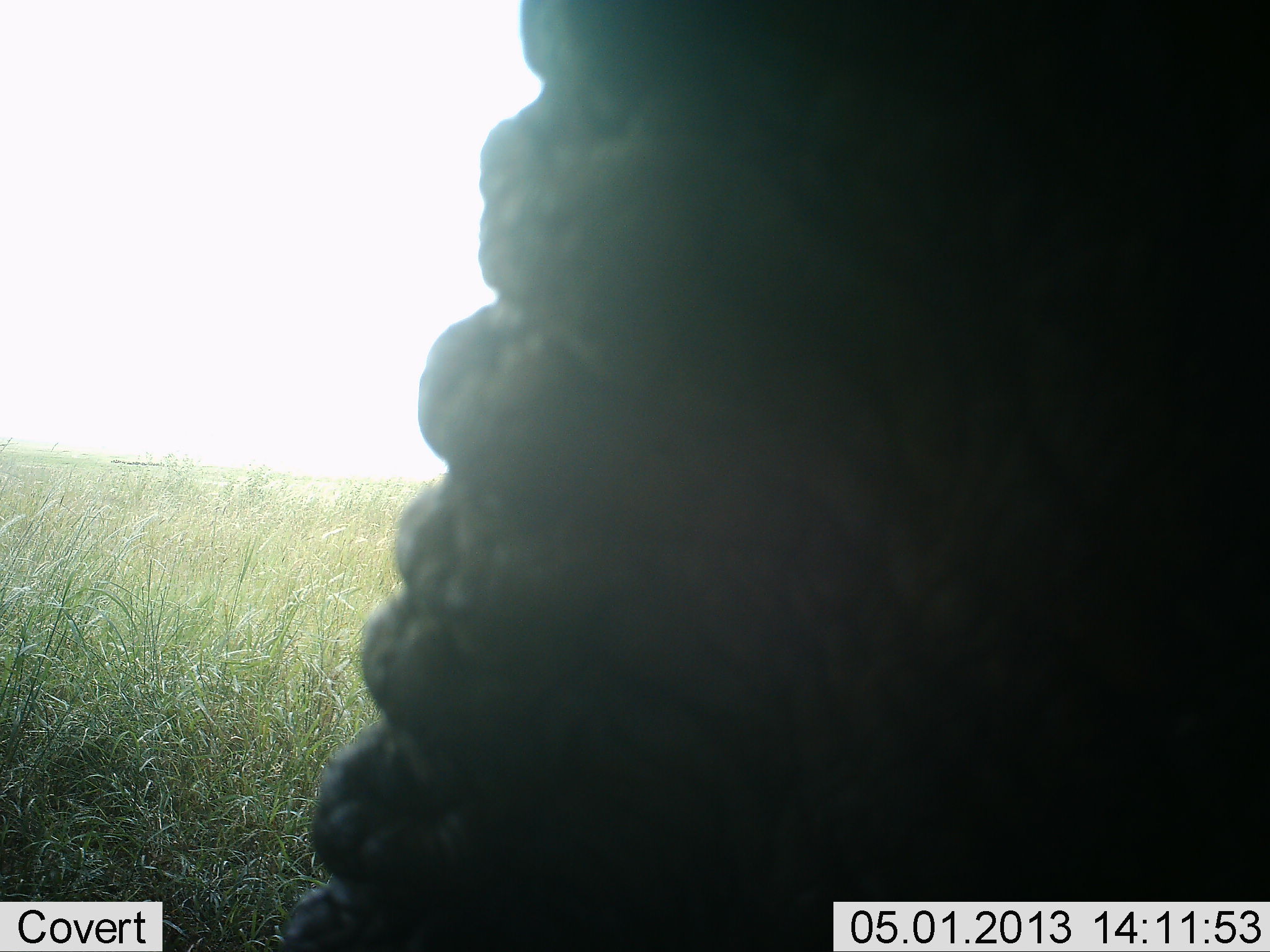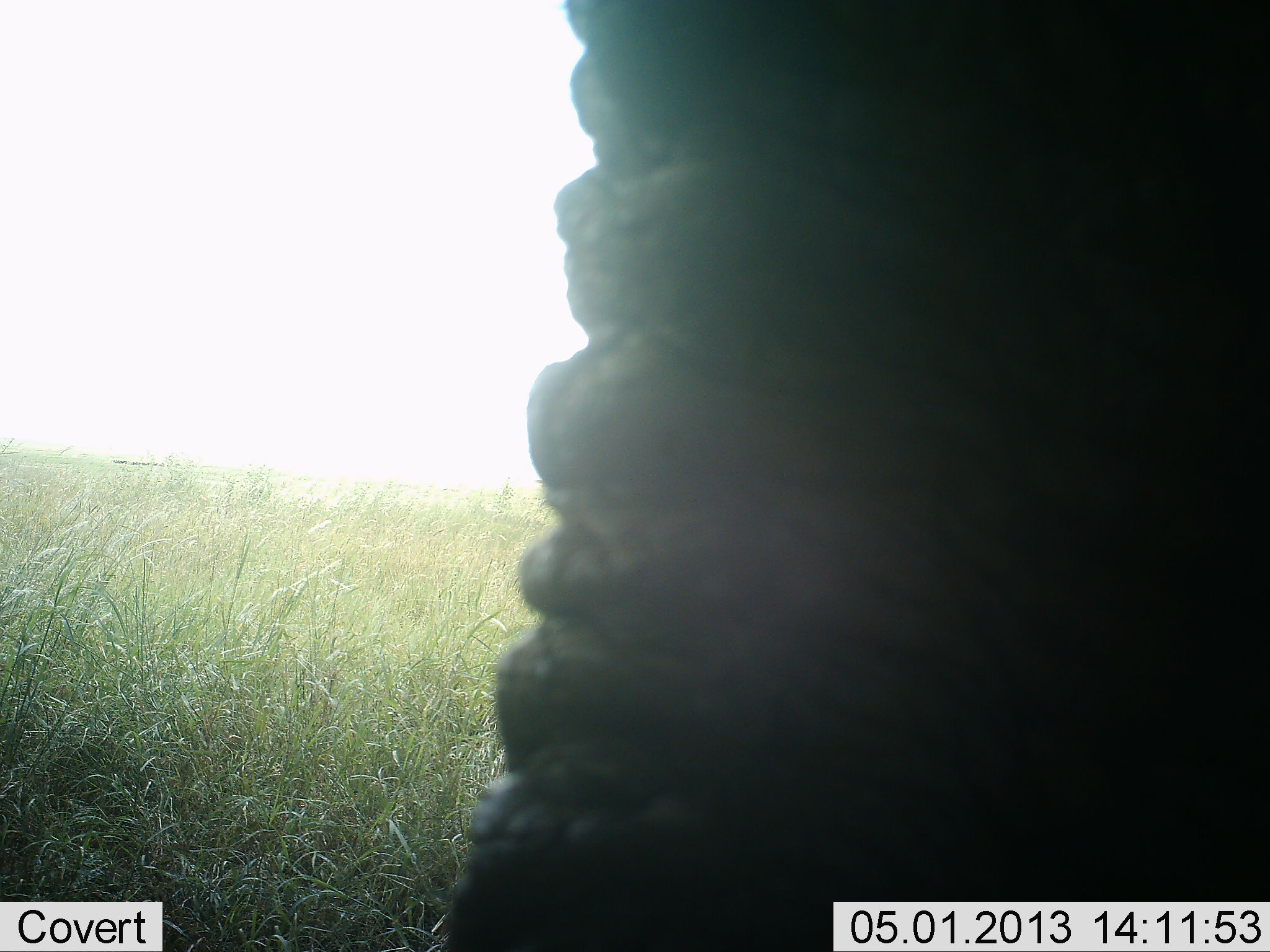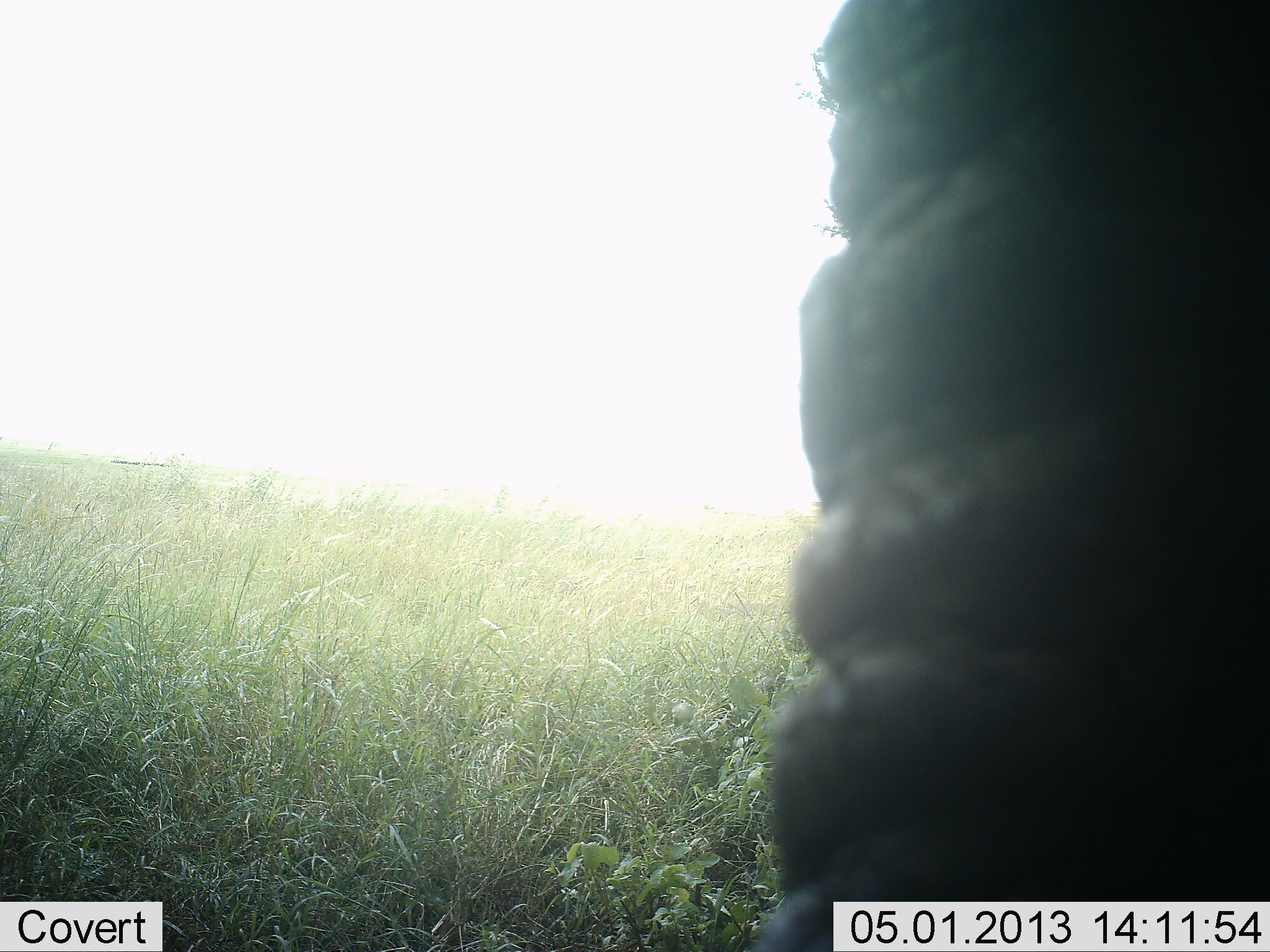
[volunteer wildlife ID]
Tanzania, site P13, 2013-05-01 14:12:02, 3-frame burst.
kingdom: Animalia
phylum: Chordata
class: Mammalia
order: Proboscidea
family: Elephantidae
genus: Loxodonta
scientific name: Loxodonta africana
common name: african bush elephant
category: elephant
Elephant (african bush elephant) (Loxodonta africana), count 1. Behavior (volunteer vote fractions): standing 80%, resting 0%, moving 20%, interacting 0%. Young present (vote fraction): 0%. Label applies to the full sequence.